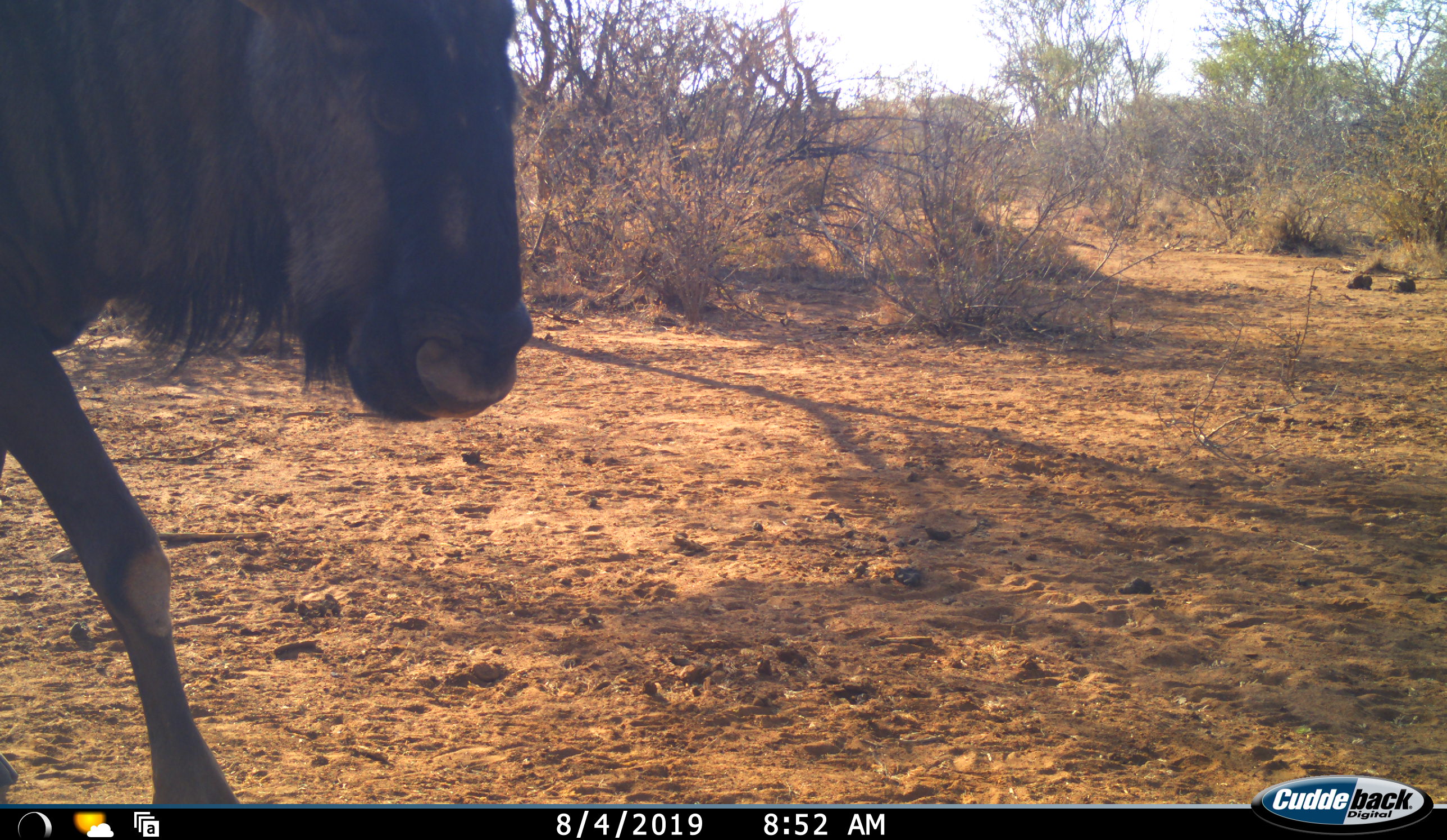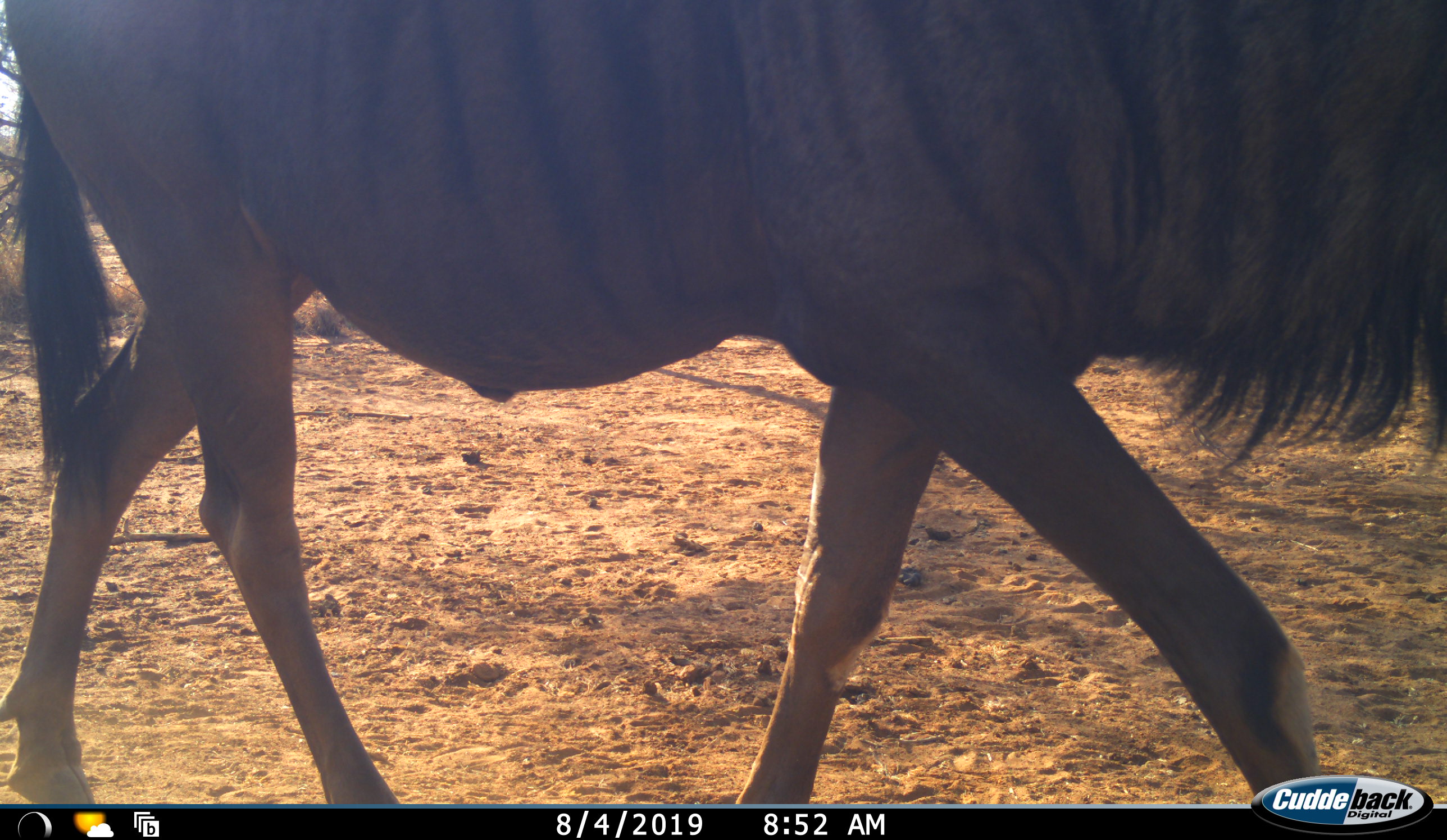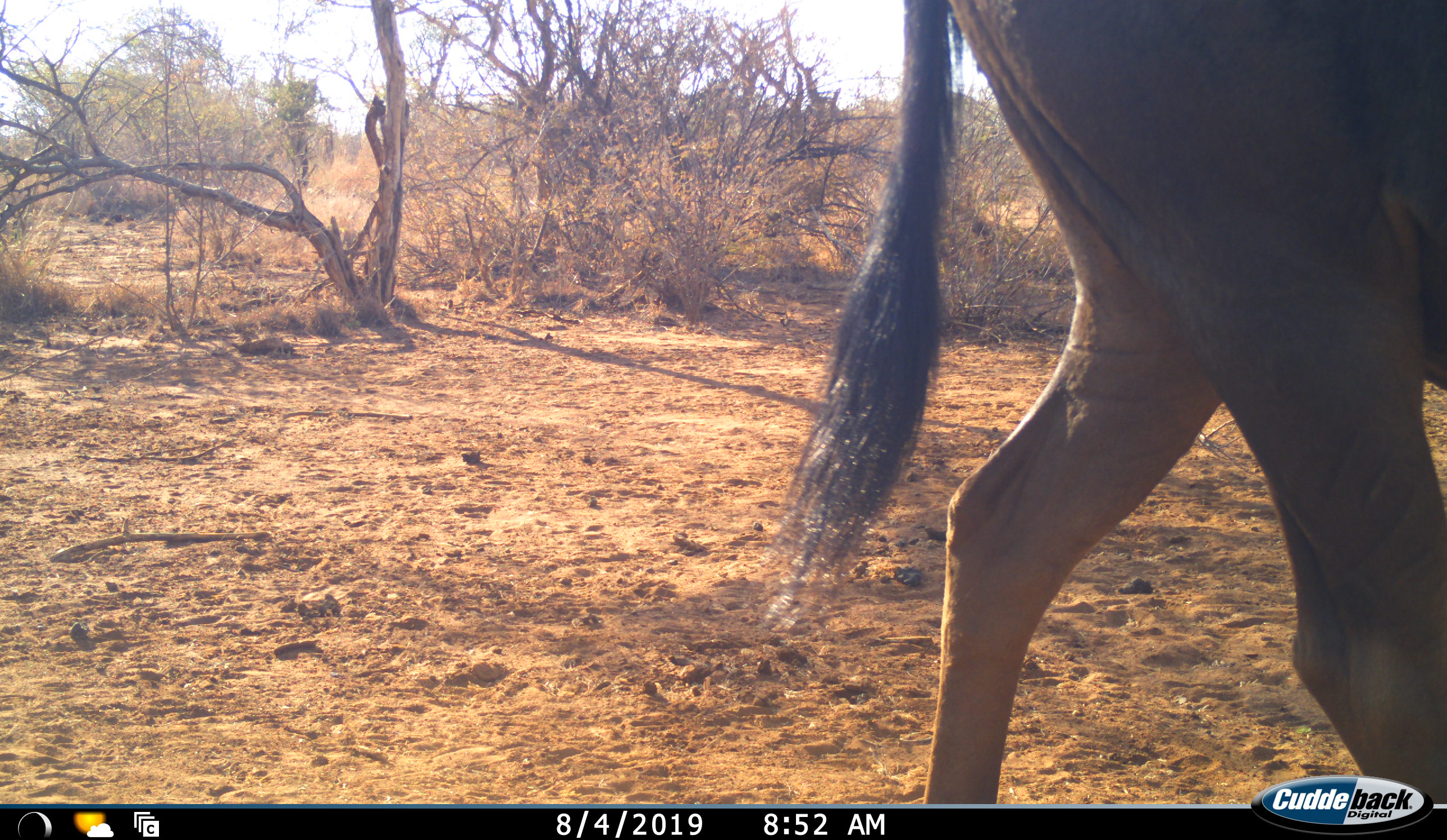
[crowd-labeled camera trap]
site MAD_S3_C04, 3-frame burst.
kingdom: Animalia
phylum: Chordata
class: Mammalia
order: Artiodactyla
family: Bovidae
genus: Connochaetes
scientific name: Connochaetes taurinus taurinus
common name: blue wildebeest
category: wildebeestblue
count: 1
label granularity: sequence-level